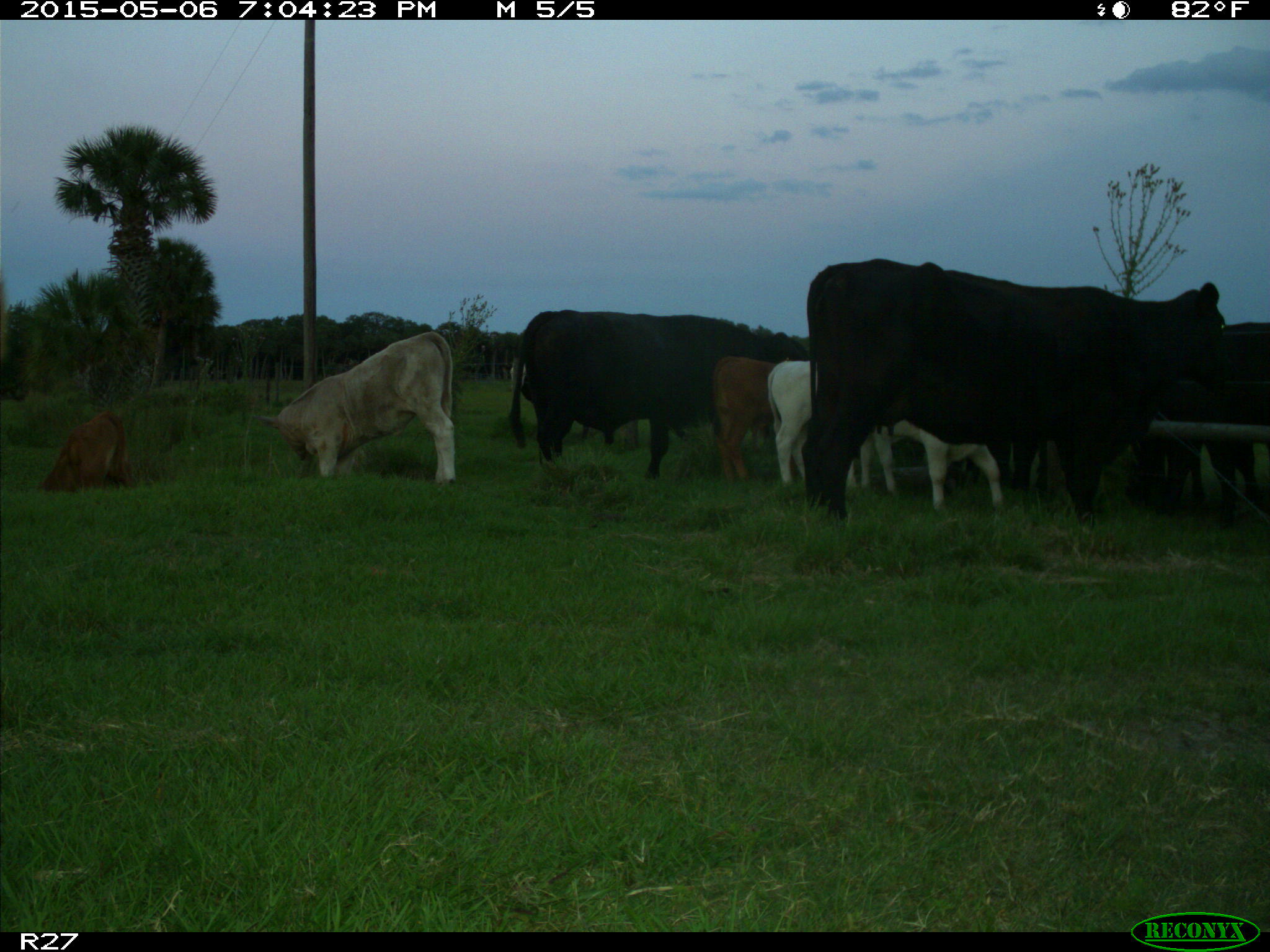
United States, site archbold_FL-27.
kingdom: Animalia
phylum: Chordata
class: Mammalia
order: Artiodactyla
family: Bovidae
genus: Bos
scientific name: Bos taurus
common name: domestic cow